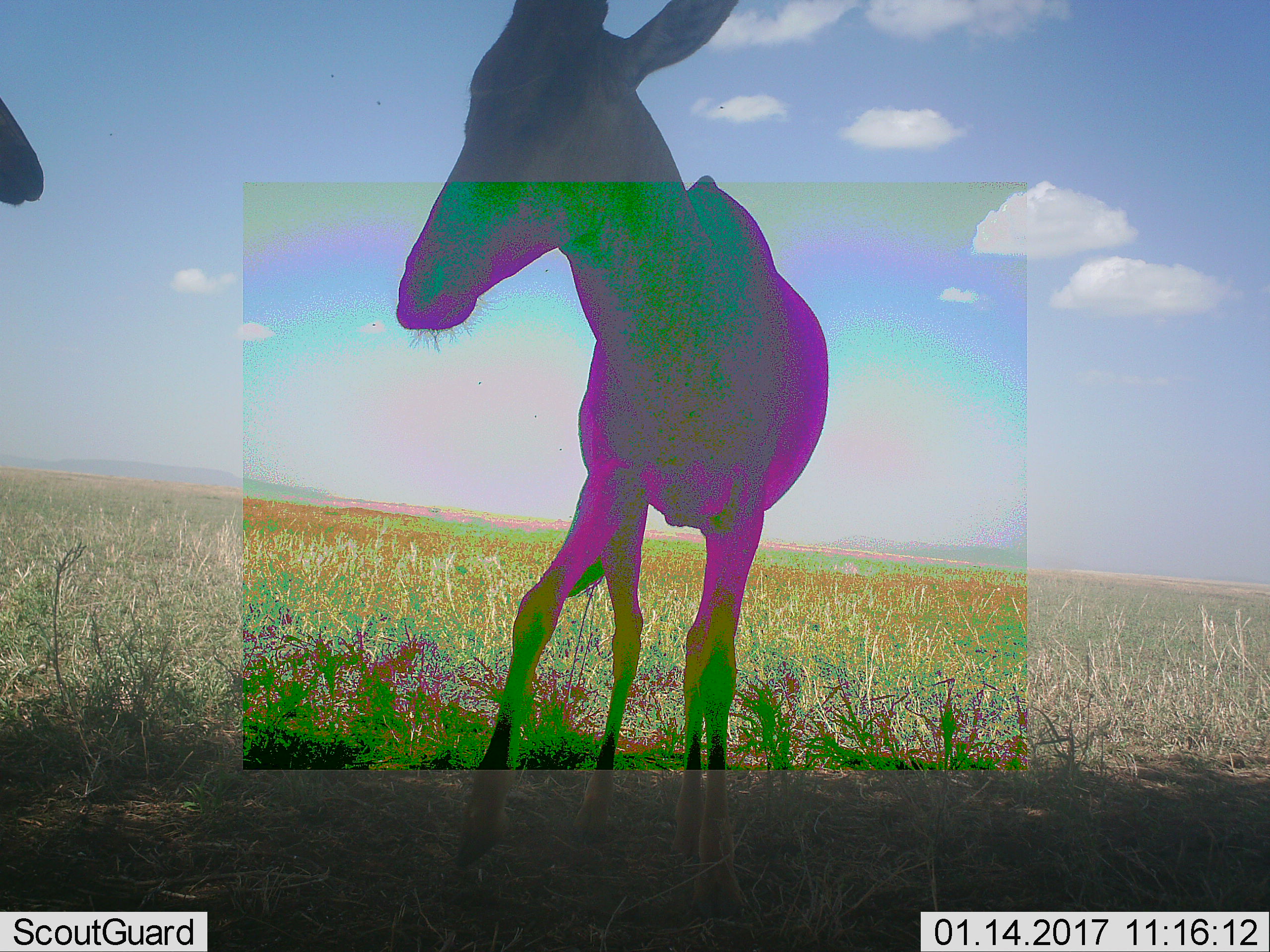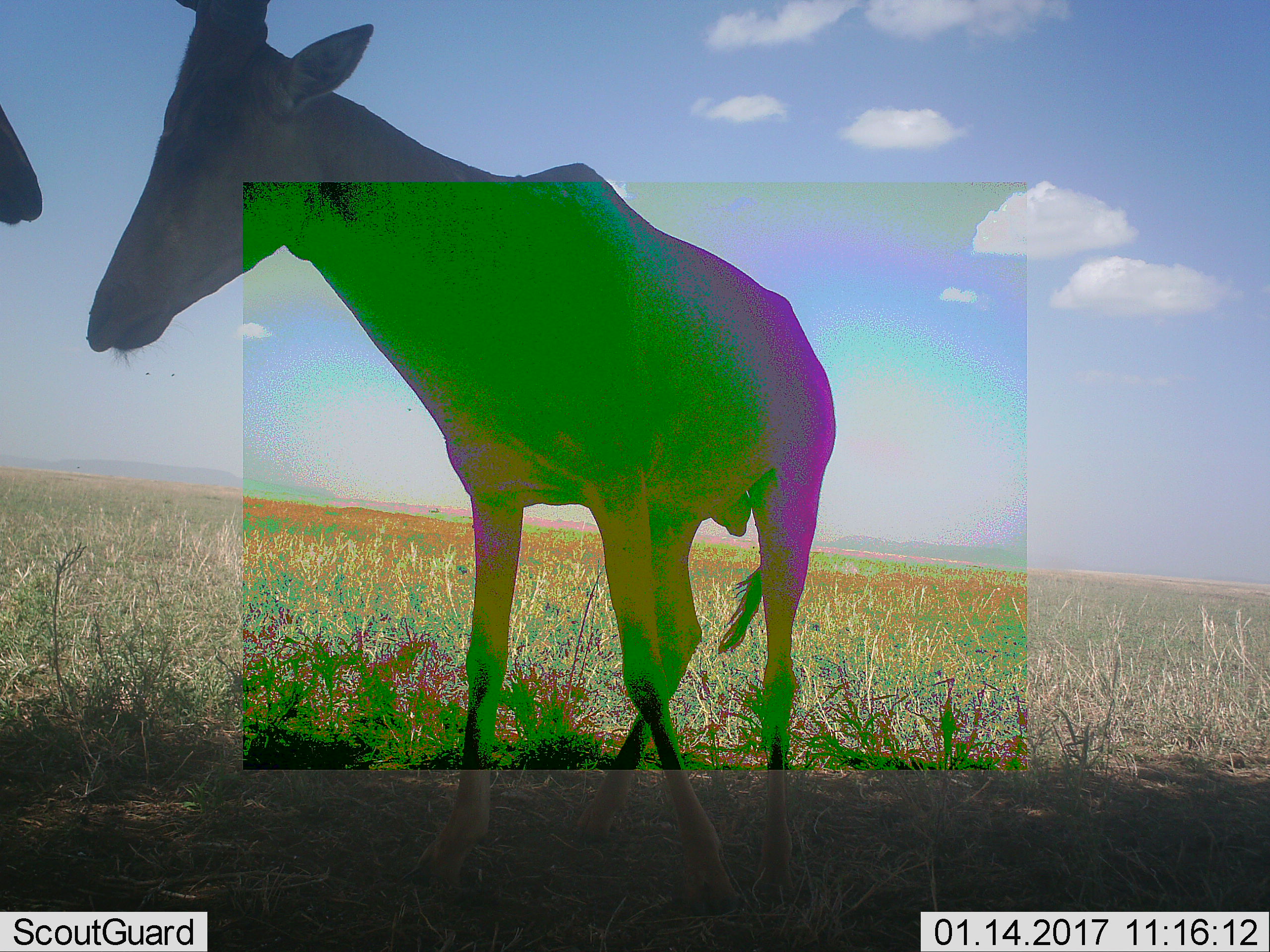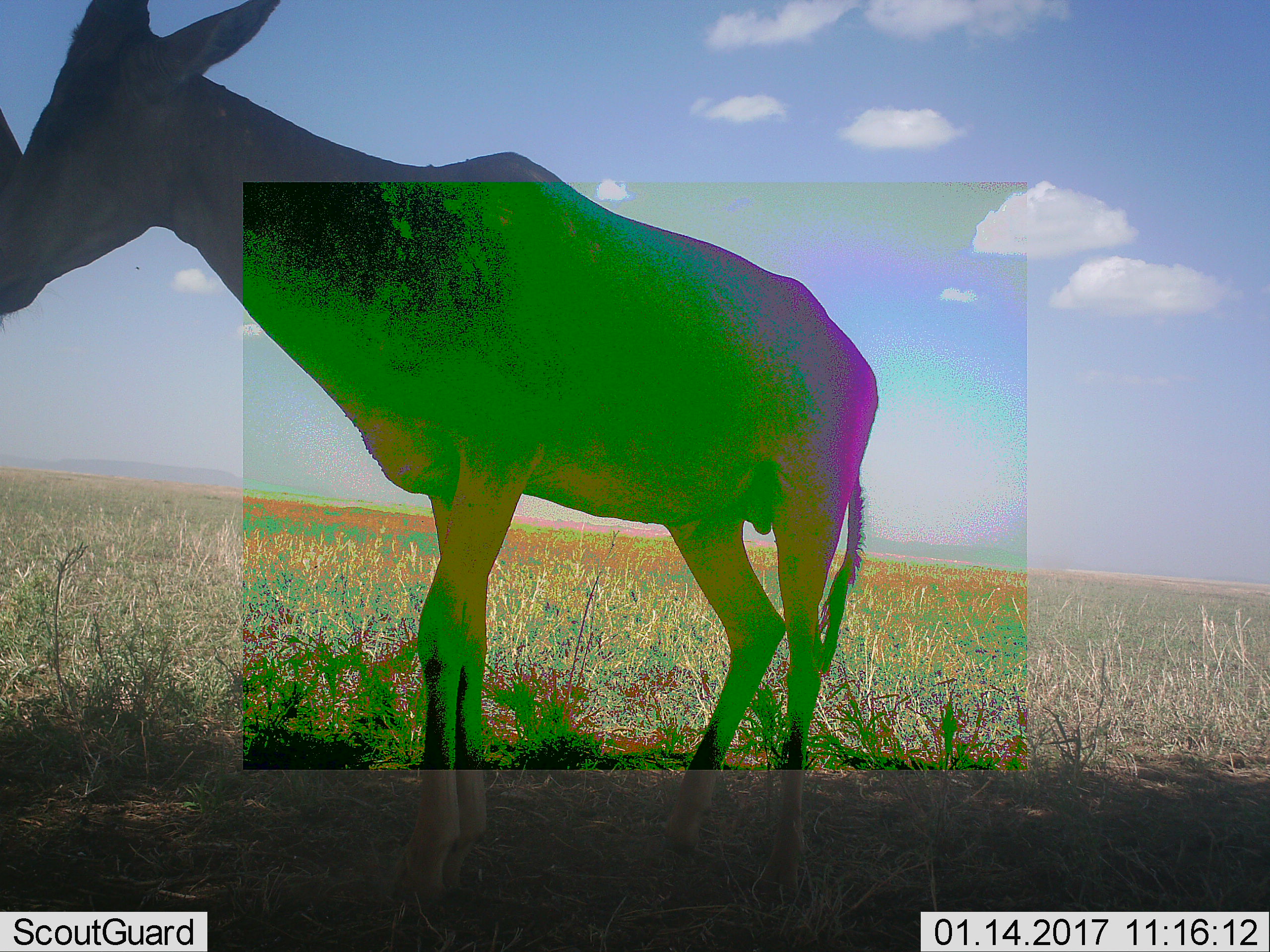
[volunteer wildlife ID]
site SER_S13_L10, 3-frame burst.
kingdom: Animalia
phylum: Chordata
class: Mammalia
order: Artiodactyla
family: Bovidae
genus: Alcelaphus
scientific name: Alcelaphus buselaphus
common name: hartebeest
Hartebeest (Alcelaphus buselaphus), count 2. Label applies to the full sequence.